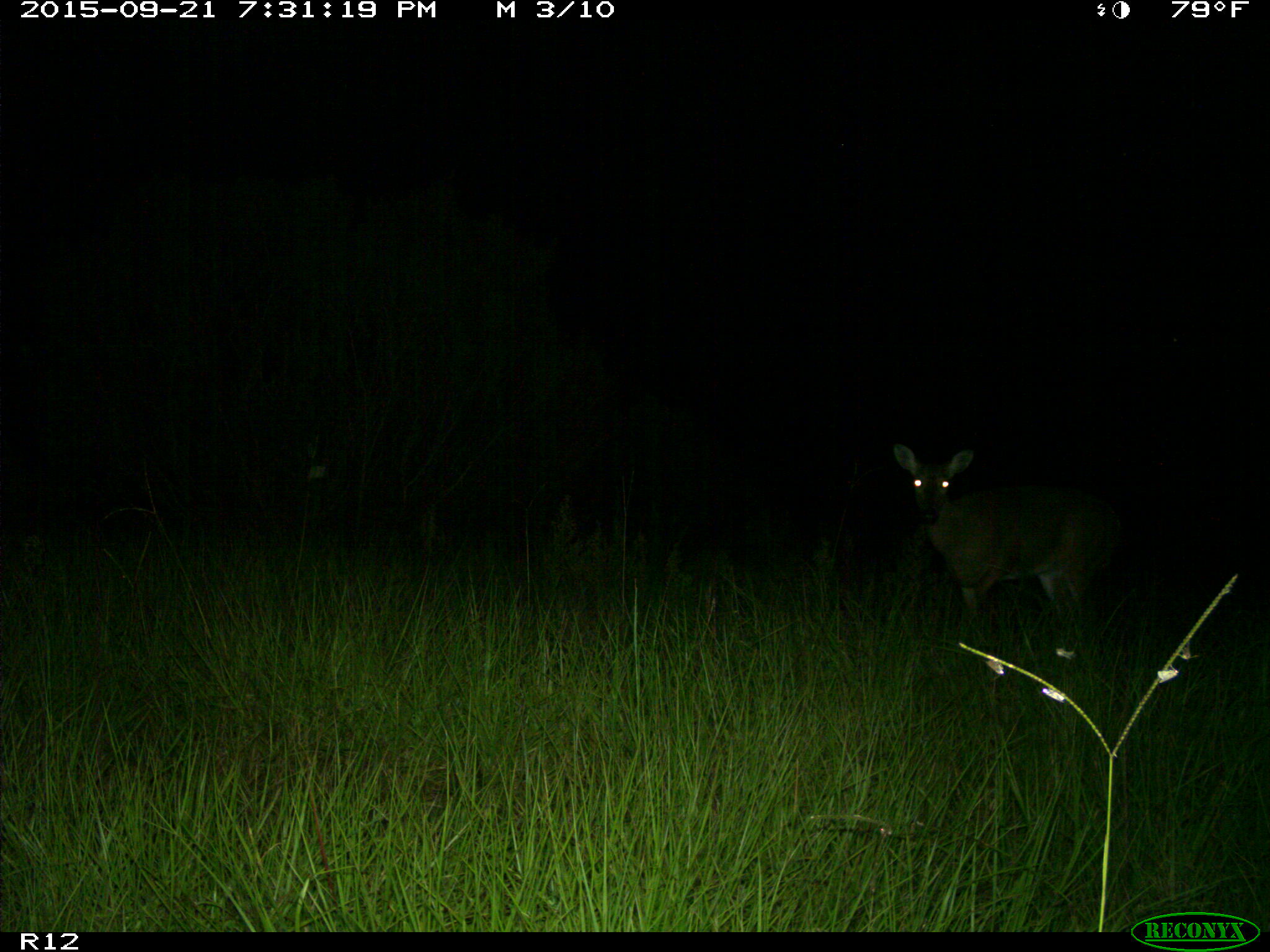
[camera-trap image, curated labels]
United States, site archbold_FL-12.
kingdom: Animalia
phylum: Chordata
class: Mammalia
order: Artiodactyla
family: Cervidae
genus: Odocoileus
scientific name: Odocoileus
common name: deer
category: unidentified deer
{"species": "unidentified deer (deer) (Odocoileus)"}